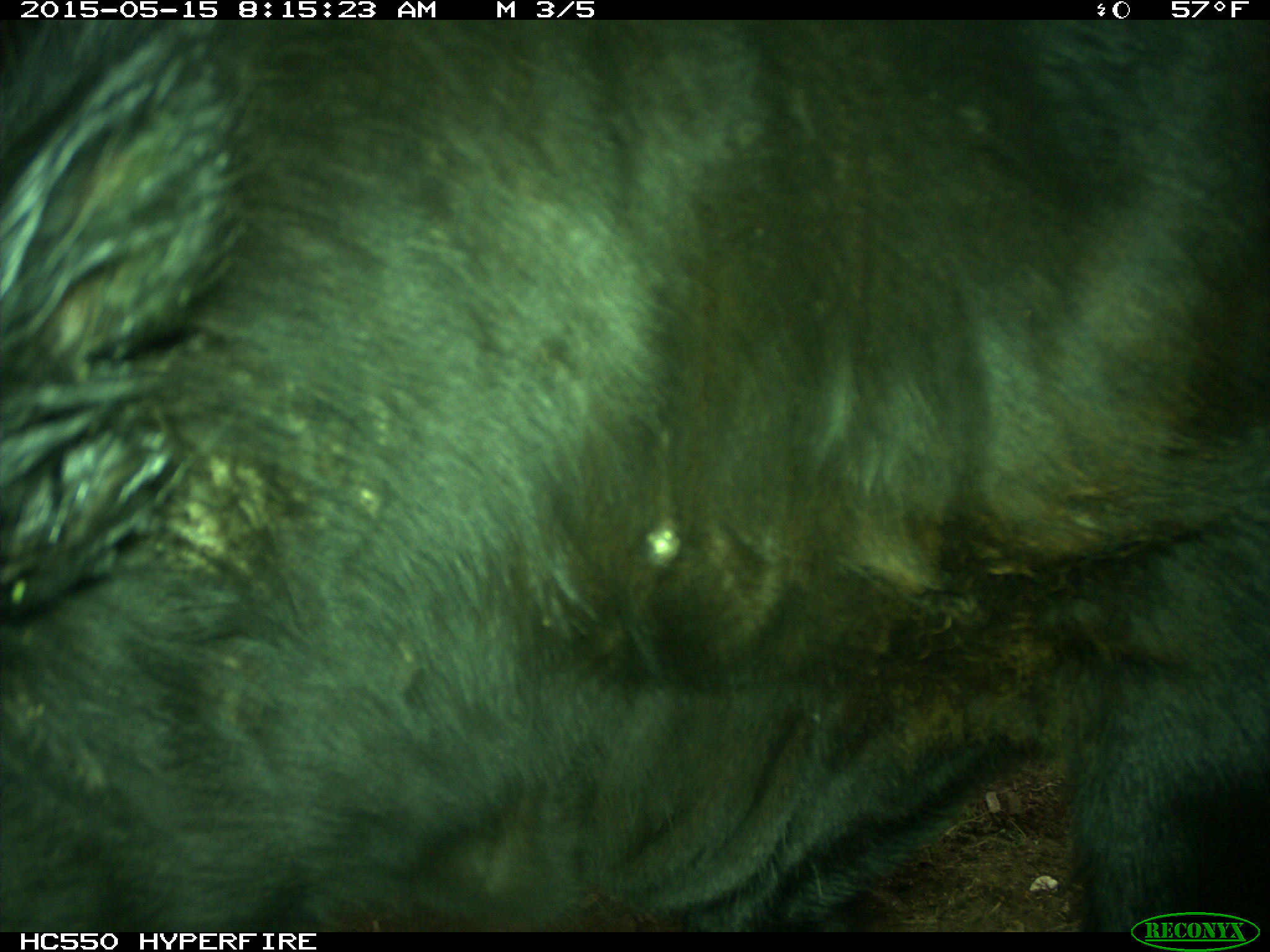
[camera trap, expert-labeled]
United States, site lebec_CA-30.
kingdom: Animalia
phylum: Chordata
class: Mammalia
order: Artiodactyla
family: Bovidae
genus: Bos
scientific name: Bos taurus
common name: domestic cow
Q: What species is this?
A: Bos taurus (domestic cow).